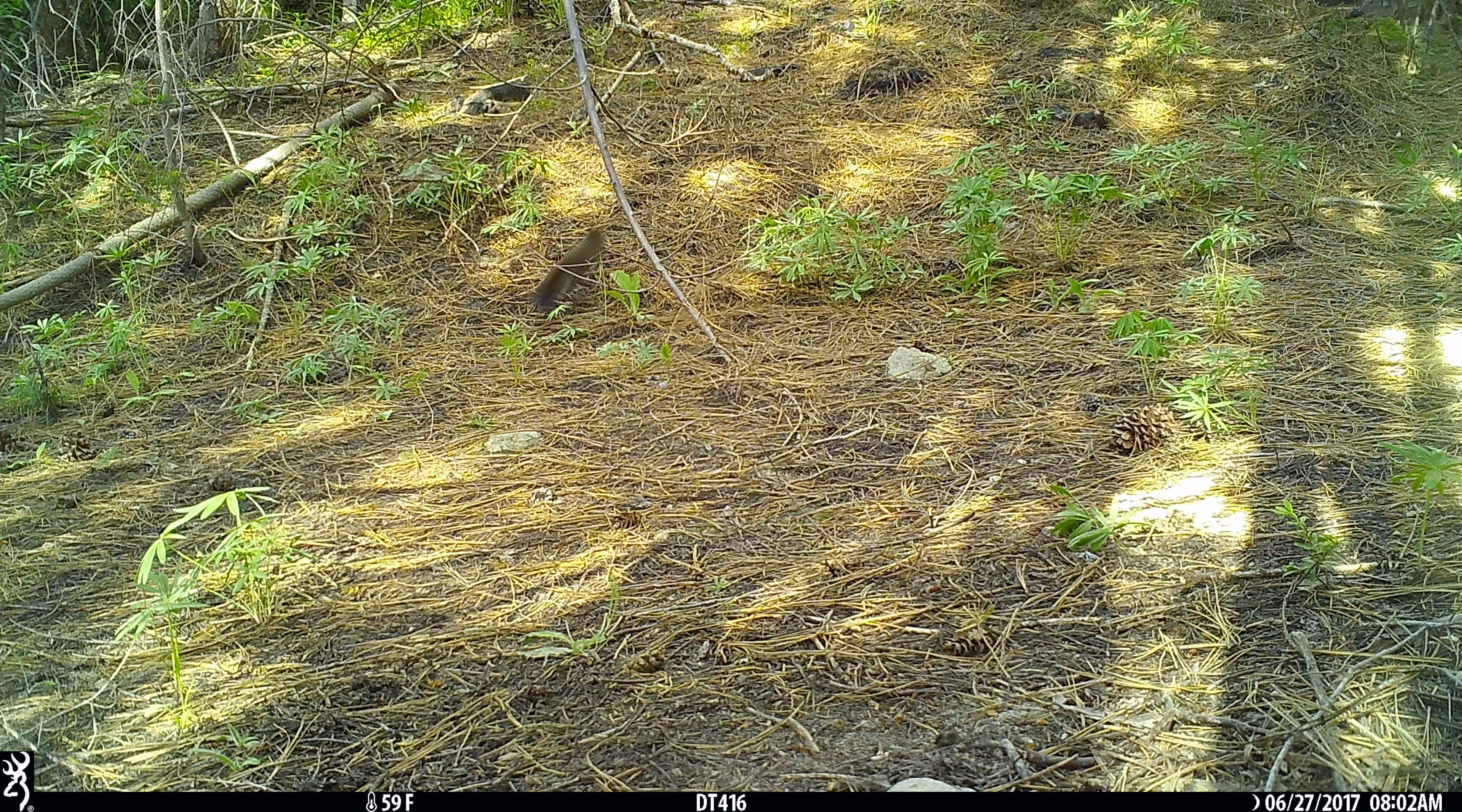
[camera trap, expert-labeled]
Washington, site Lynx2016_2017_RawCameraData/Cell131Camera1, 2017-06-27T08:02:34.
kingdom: Animalia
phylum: Chordata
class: Mammalia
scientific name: Mammalia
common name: small mammal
Small mammal (Mammalia). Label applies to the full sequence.